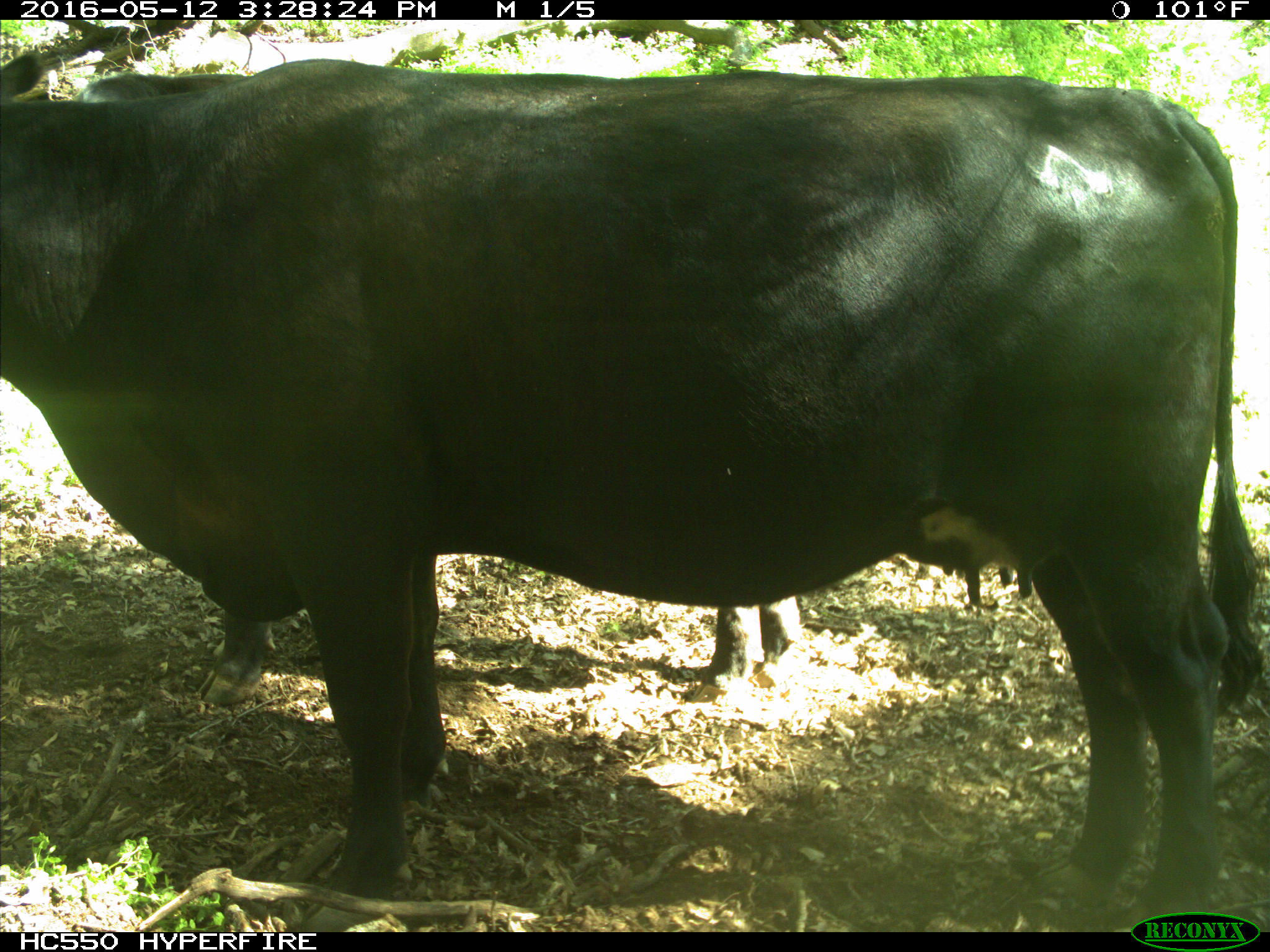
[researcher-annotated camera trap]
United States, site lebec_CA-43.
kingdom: Animalia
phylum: Chordata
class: Mammalia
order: Artiodactyla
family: Bovidae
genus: Bos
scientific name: Bos taurus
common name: domestic cow